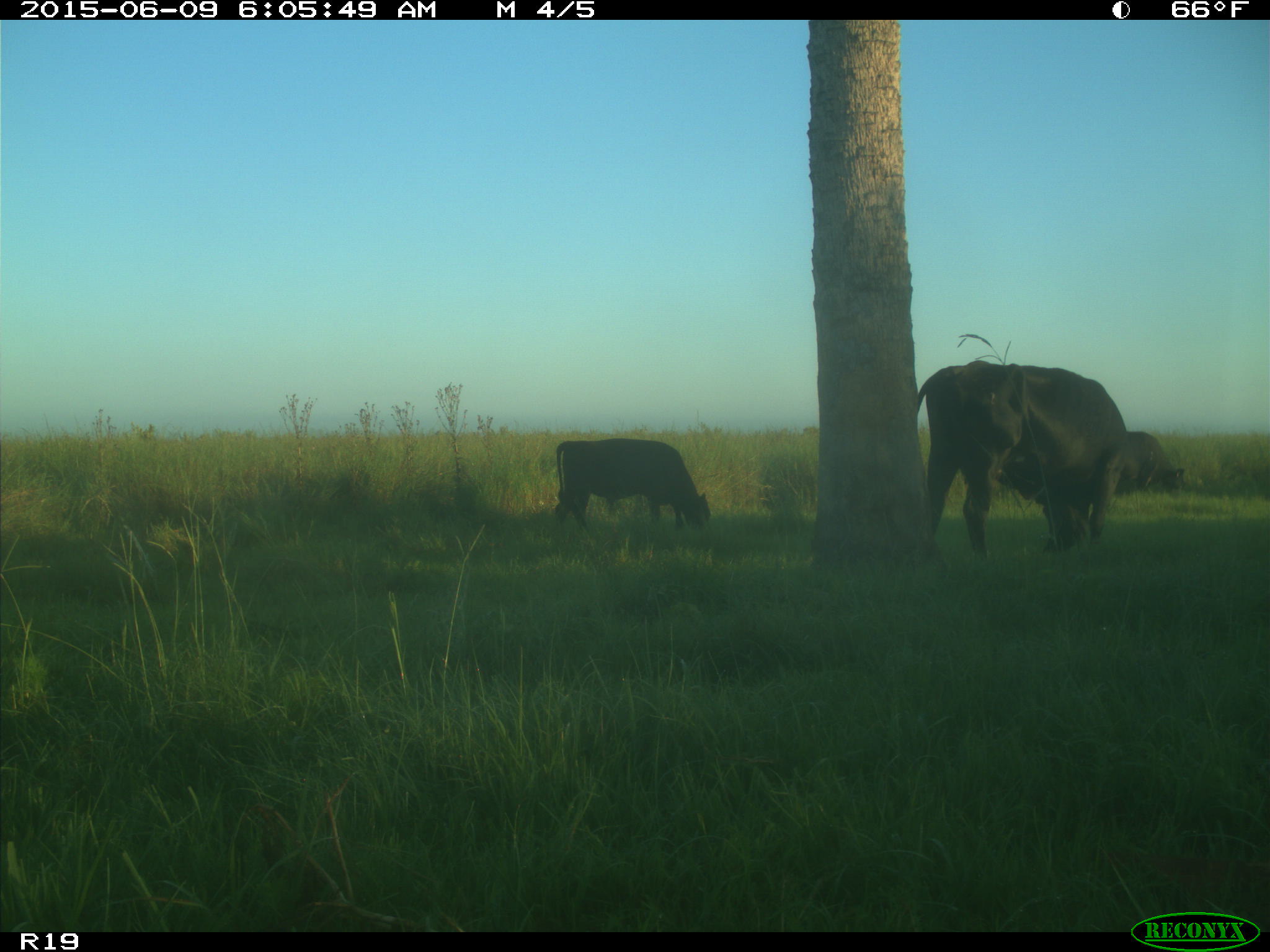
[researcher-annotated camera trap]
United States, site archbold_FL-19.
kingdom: Animalia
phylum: Chordata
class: Mammalia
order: Artiodactyla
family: Bovidae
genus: Bos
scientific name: Bos taurus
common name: domestic cow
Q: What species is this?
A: Bos taurus (domestic cow).